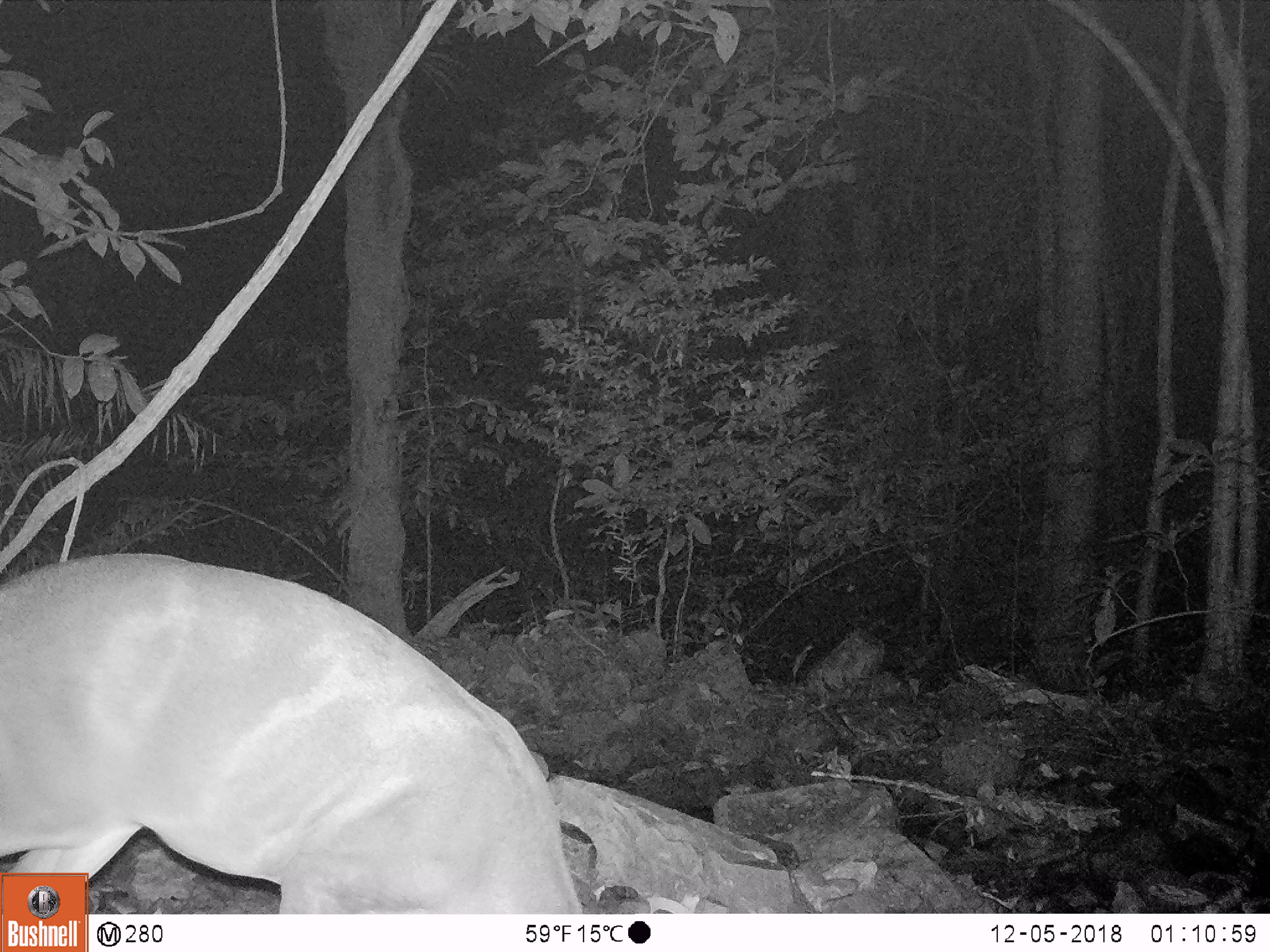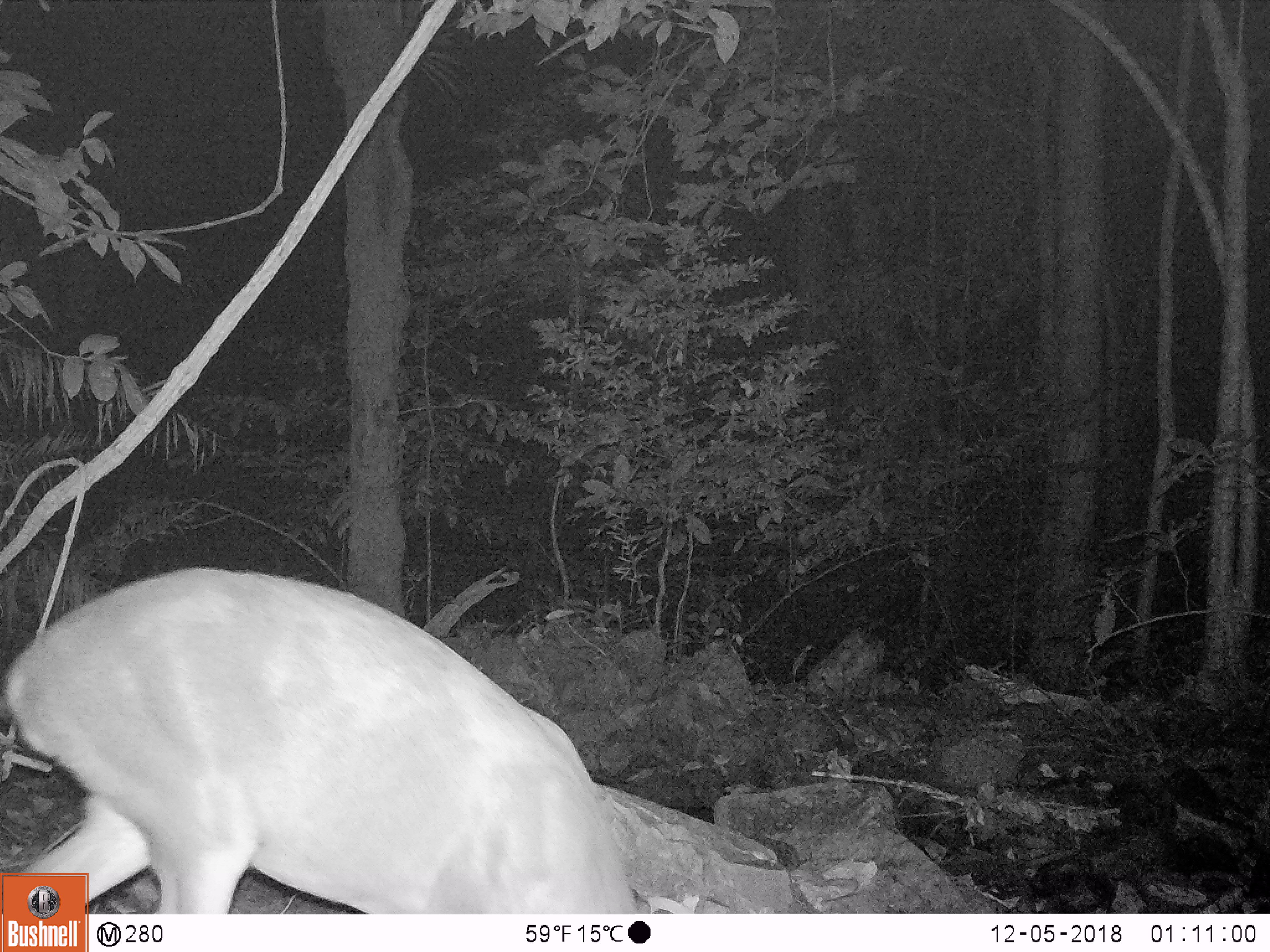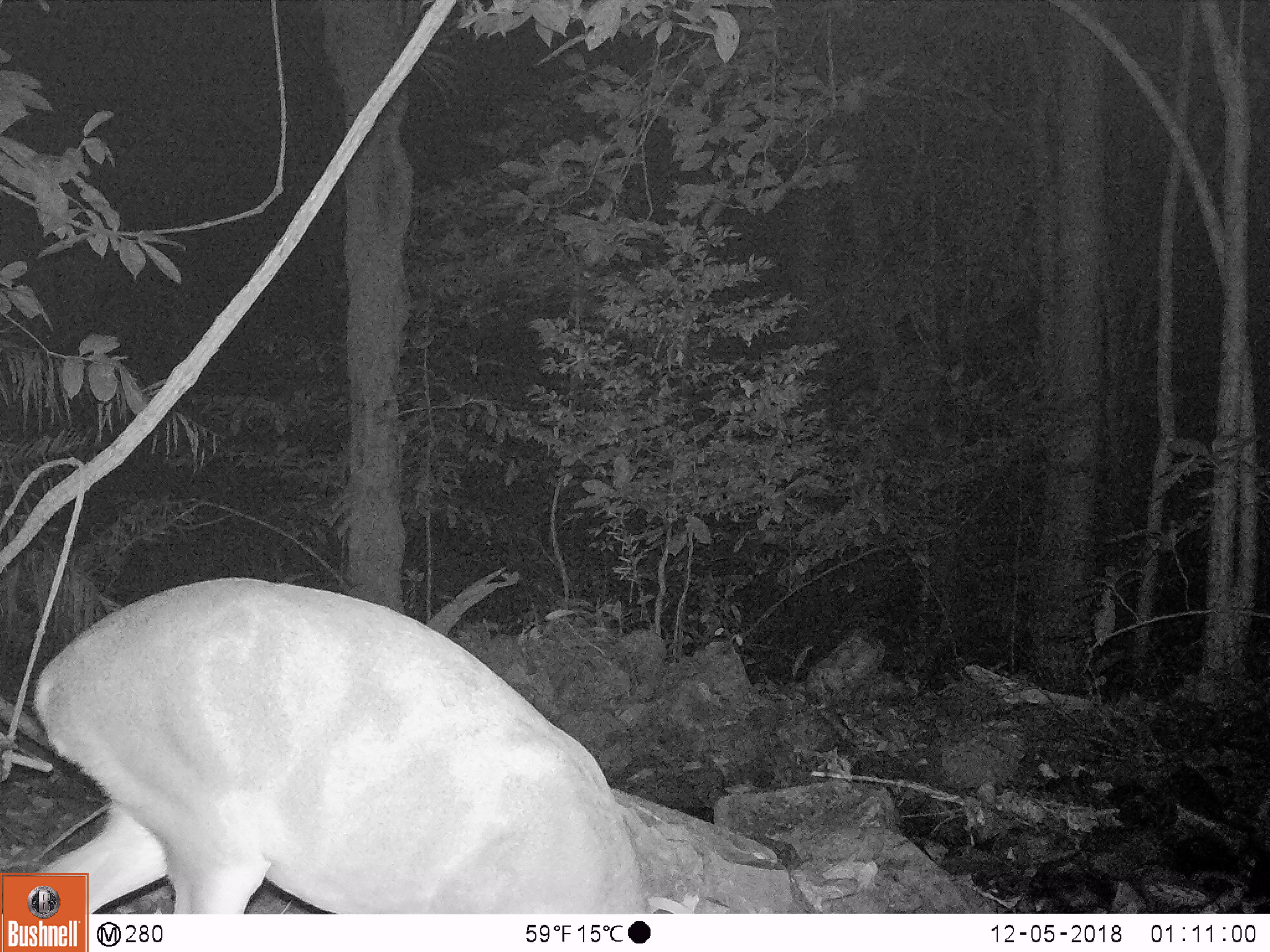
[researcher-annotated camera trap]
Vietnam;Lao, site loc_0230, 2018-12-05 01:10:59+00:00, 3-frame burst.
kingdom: Animalia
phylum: Chordata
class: Mammalia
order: Artiodactyla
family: Cervidae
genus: Muntiacus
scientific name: Muntiacus vuquangensis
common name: large-antlered muntjac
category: large antlered muntjac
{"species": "large antlered muntjac (large-antlered muntjac) (Muntiacus vuquangensis)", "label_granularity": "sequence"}